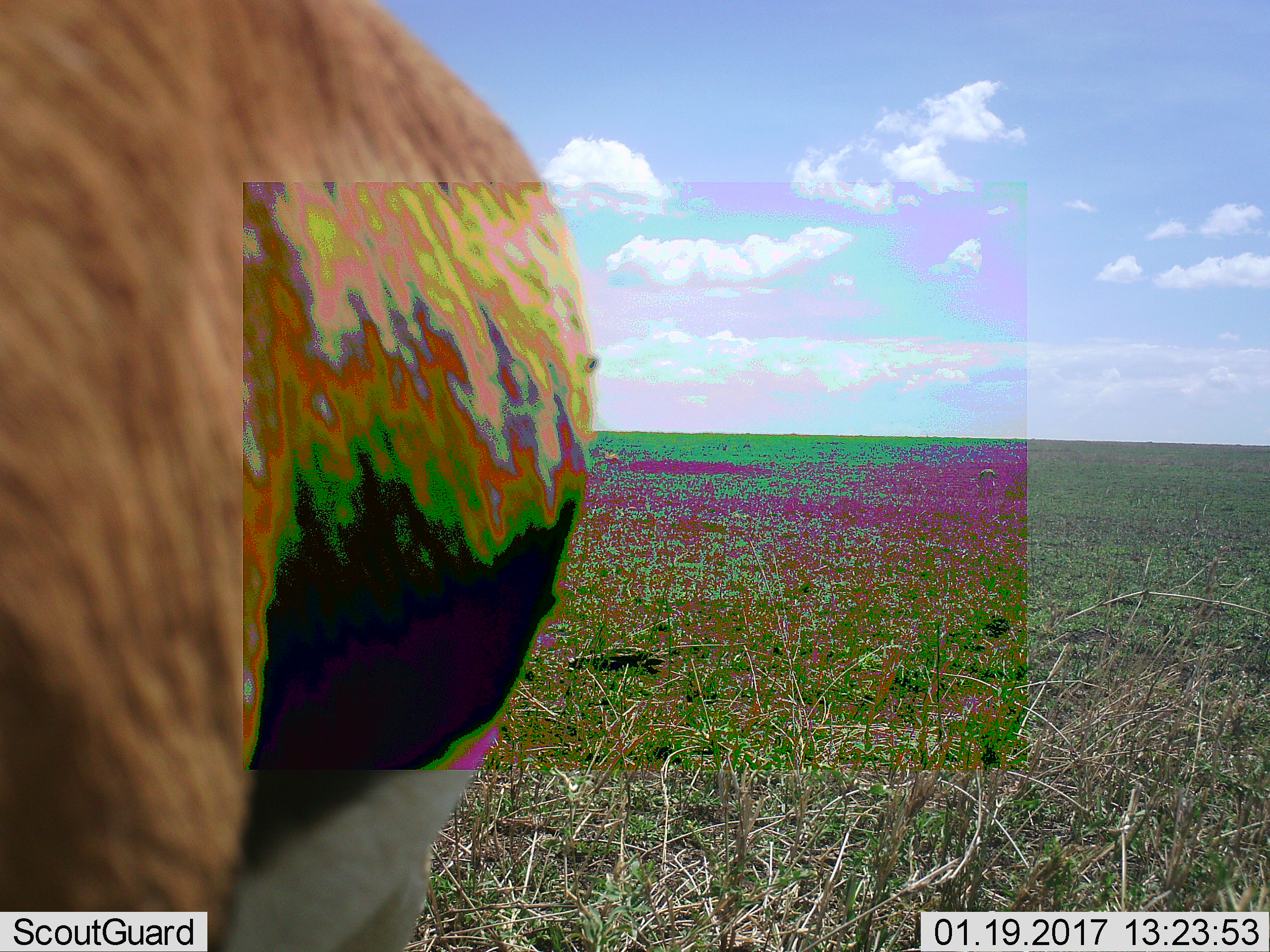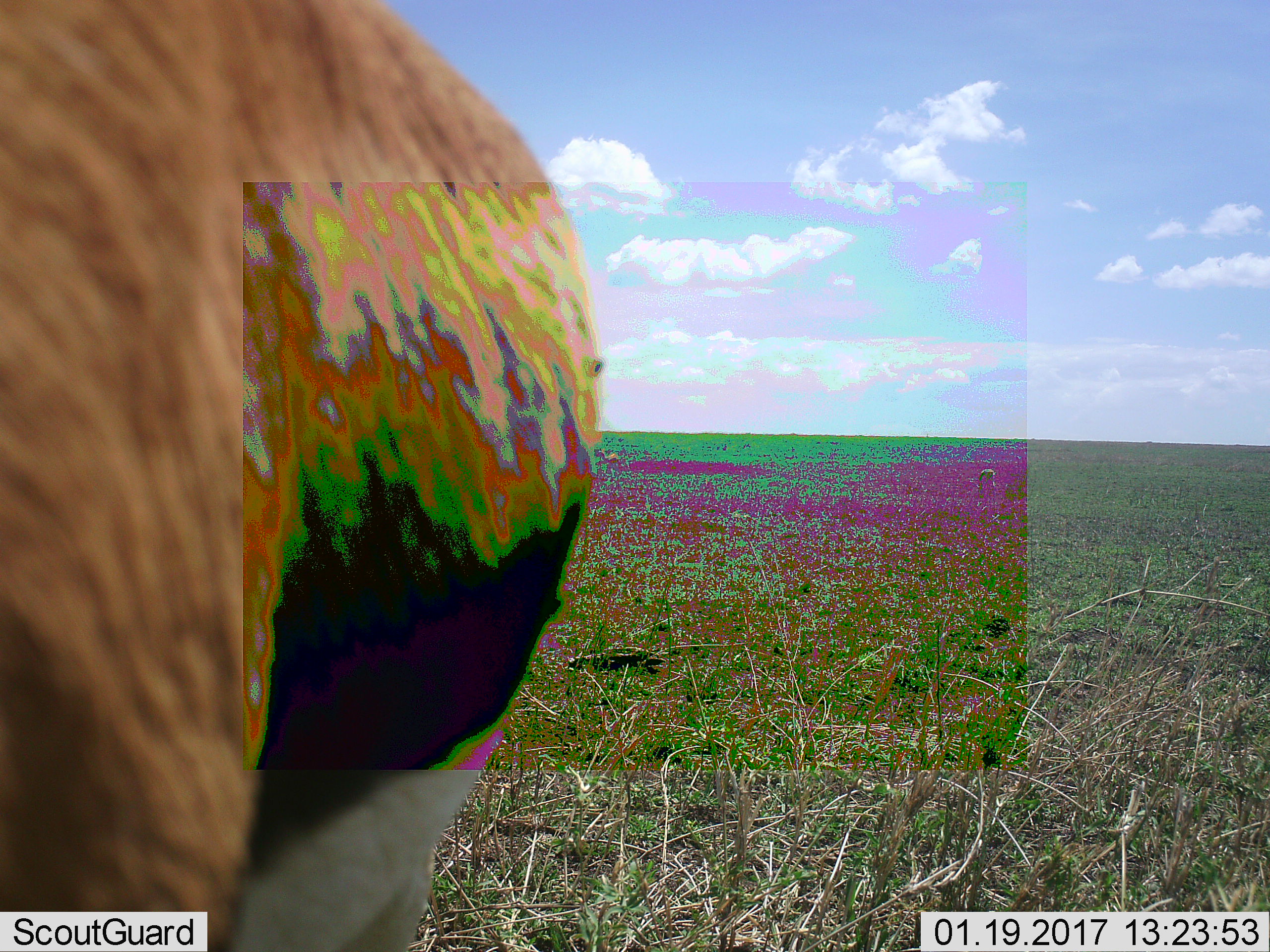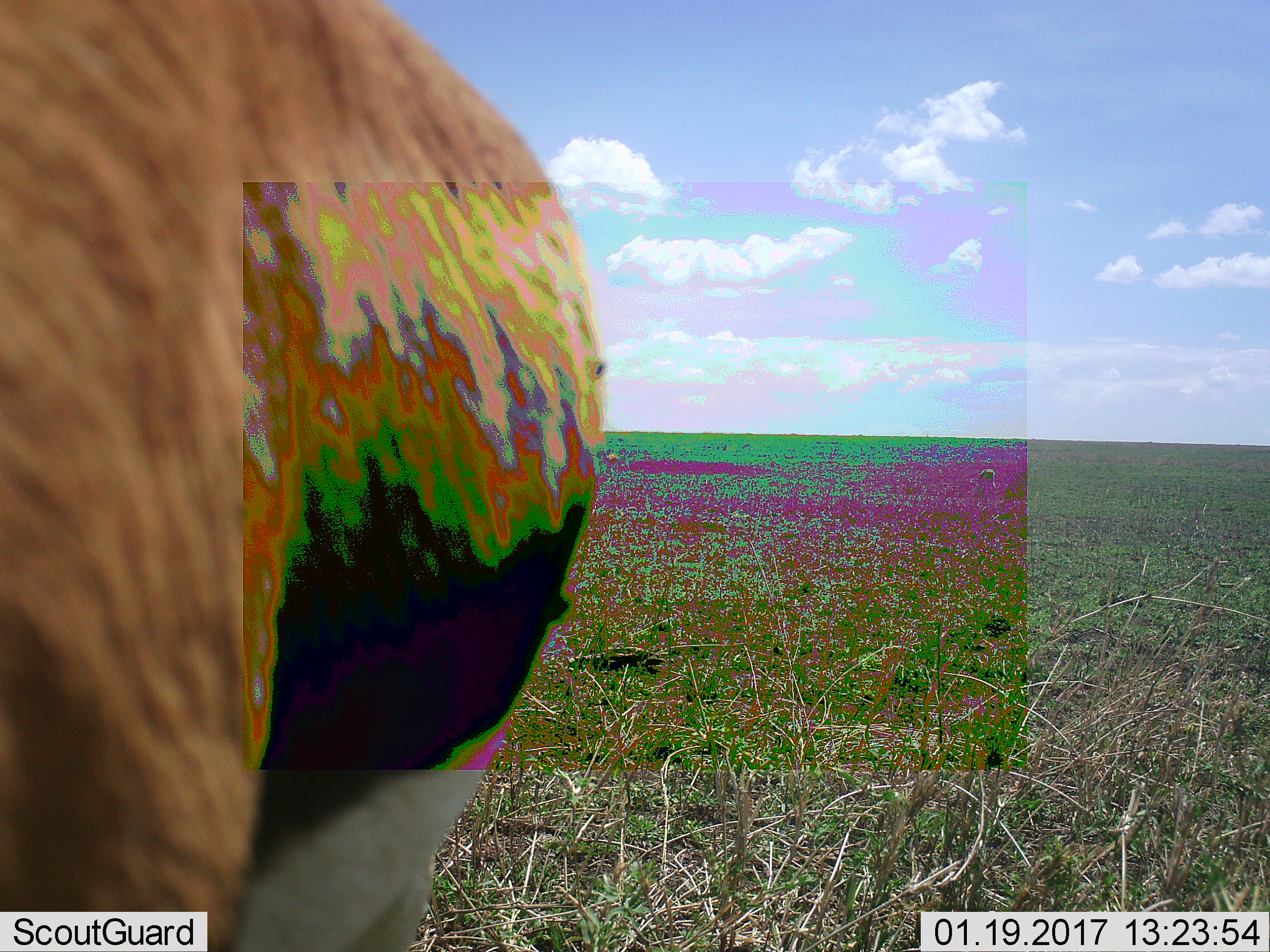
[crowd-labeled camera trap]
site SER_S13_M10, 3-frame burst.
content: unidentified animal